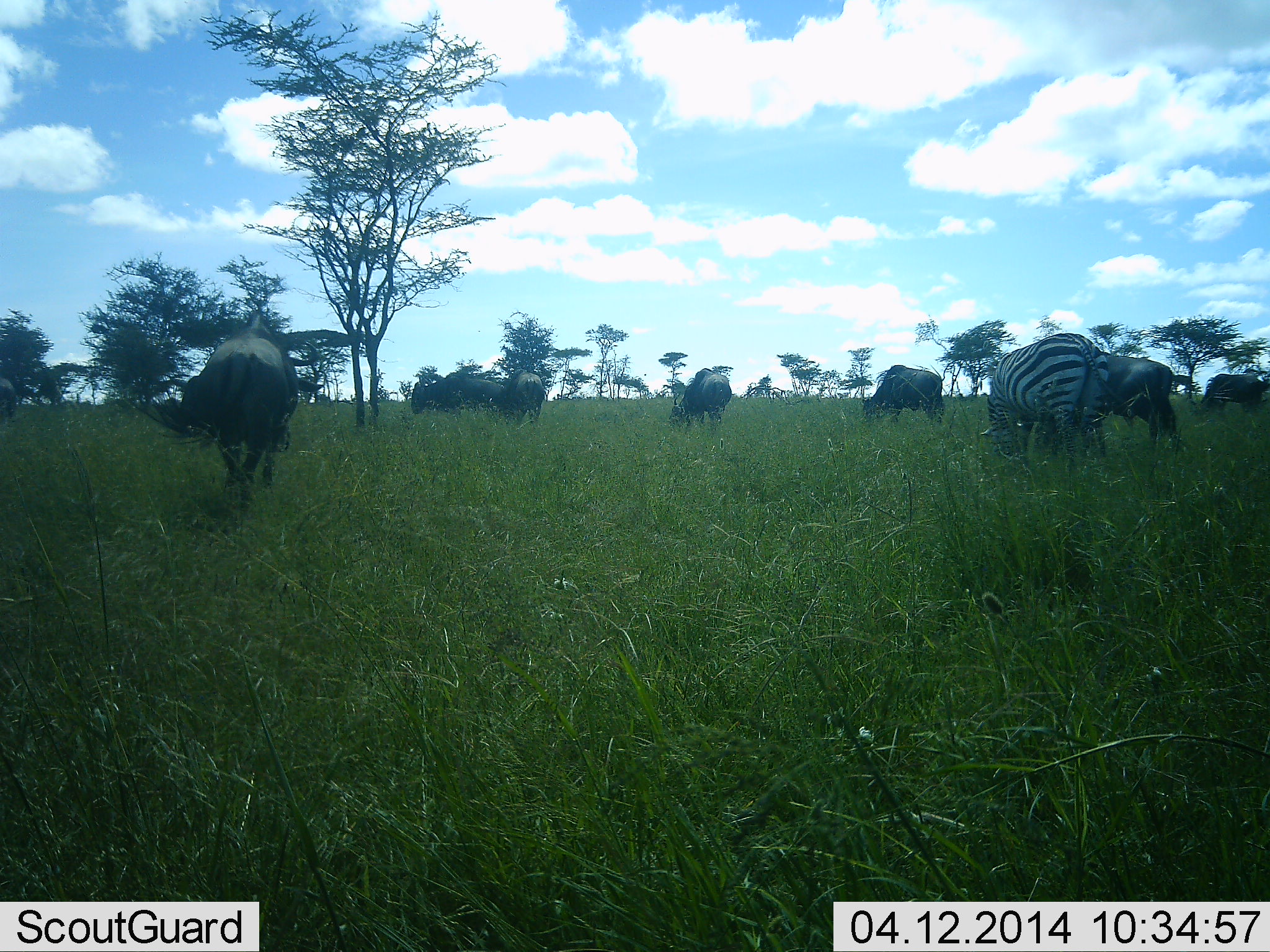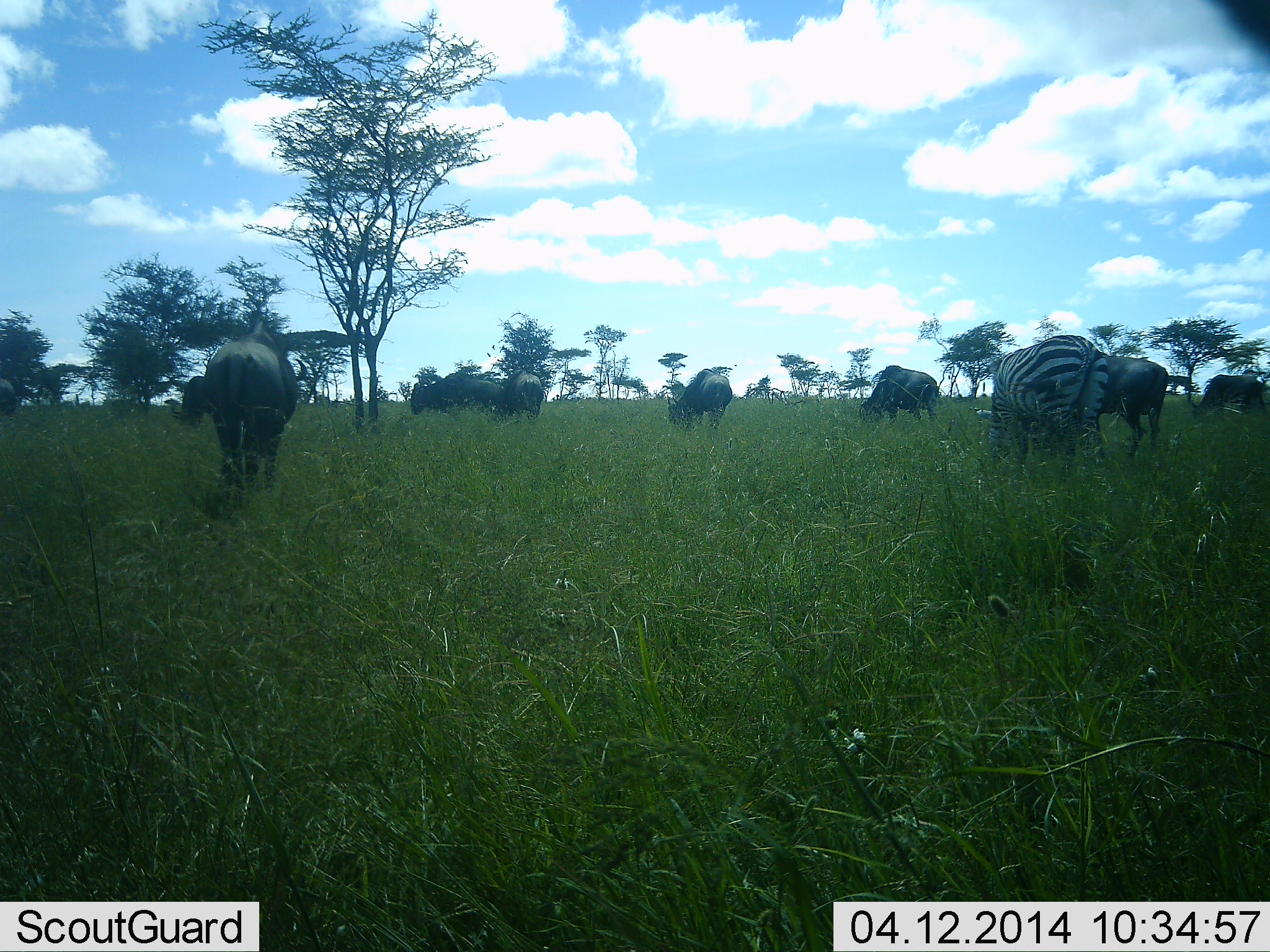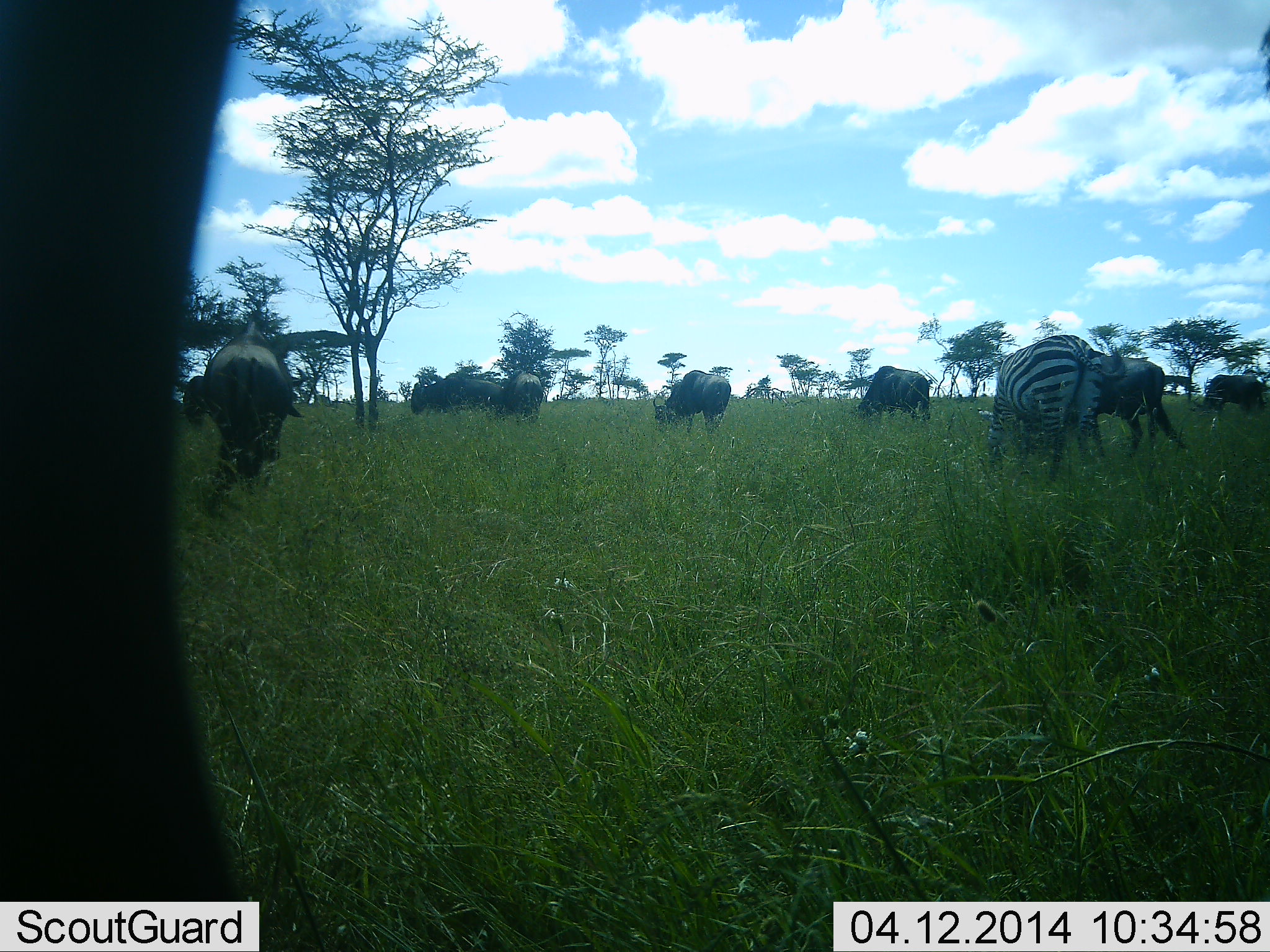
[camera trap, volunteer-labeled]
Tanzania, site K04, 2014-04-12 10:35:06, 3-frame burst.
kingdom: Animalia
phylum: Chordata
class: Mammalia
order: Artiodactyla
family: Bovidae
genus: Connochaetes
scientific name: Connochaetes taurinus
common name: blue wildebeest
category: wildebeest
Wildebeest (blue wildebeest) (Connochaetes taurinus), count 8. Behavior (volunteer vote fractions): standing 20%, resting 0%, moving 20%, interacting 0%. Young present (vote fraction): 0%. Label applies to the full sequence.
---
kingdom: Animalia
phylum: Chordata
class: Mammalia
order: Perissodactyla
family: Equidae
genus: Equus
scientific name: Equus quagga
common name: plains zebra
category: zebra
Zebra (plains zebra) (Equus quagga), count 1. Behavior (volunteer vote fractions): standing 9%, resting 0%, moving 0%, interacting 0%. Young present (vote fraction): 0%. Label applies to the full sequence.